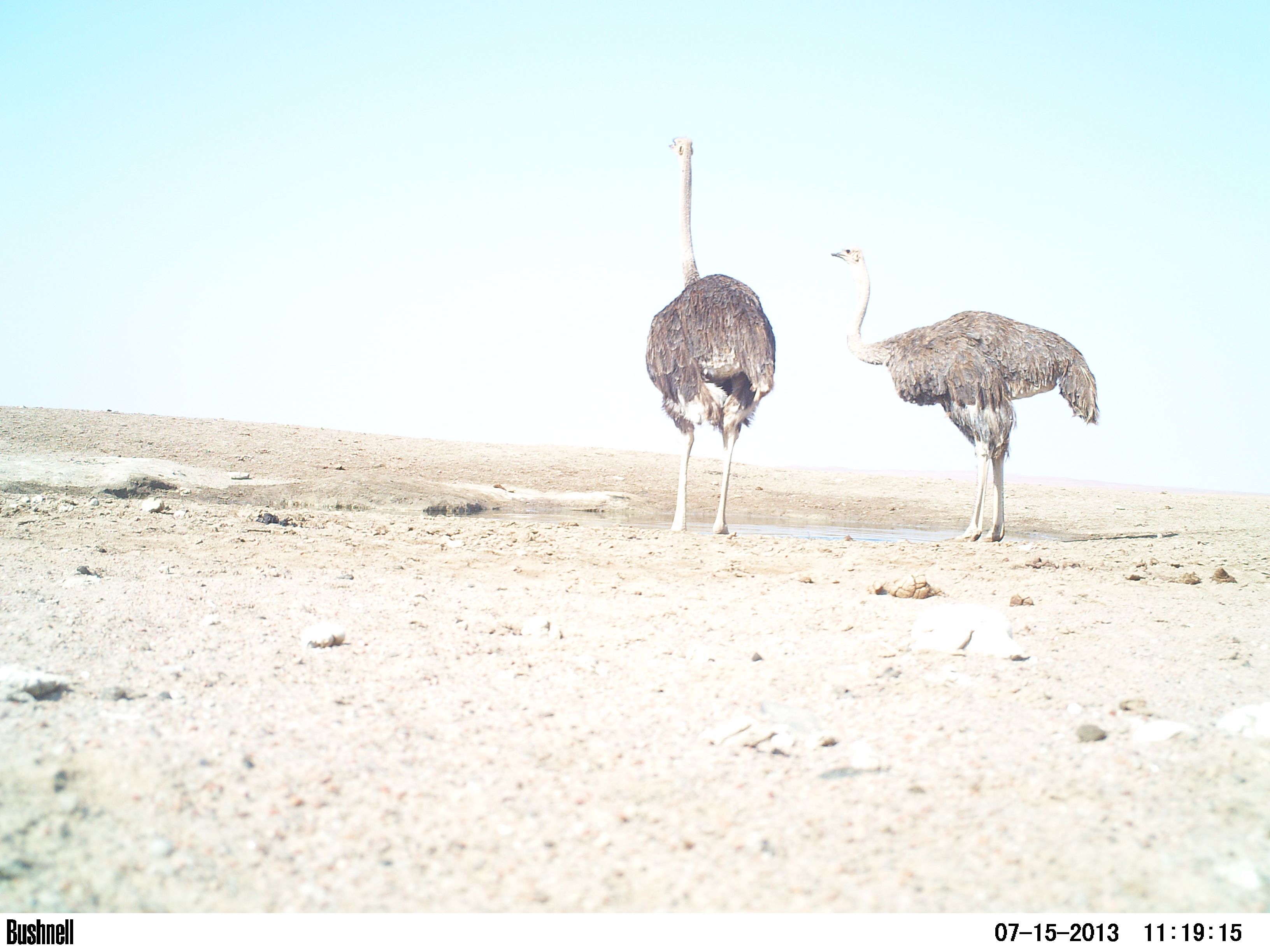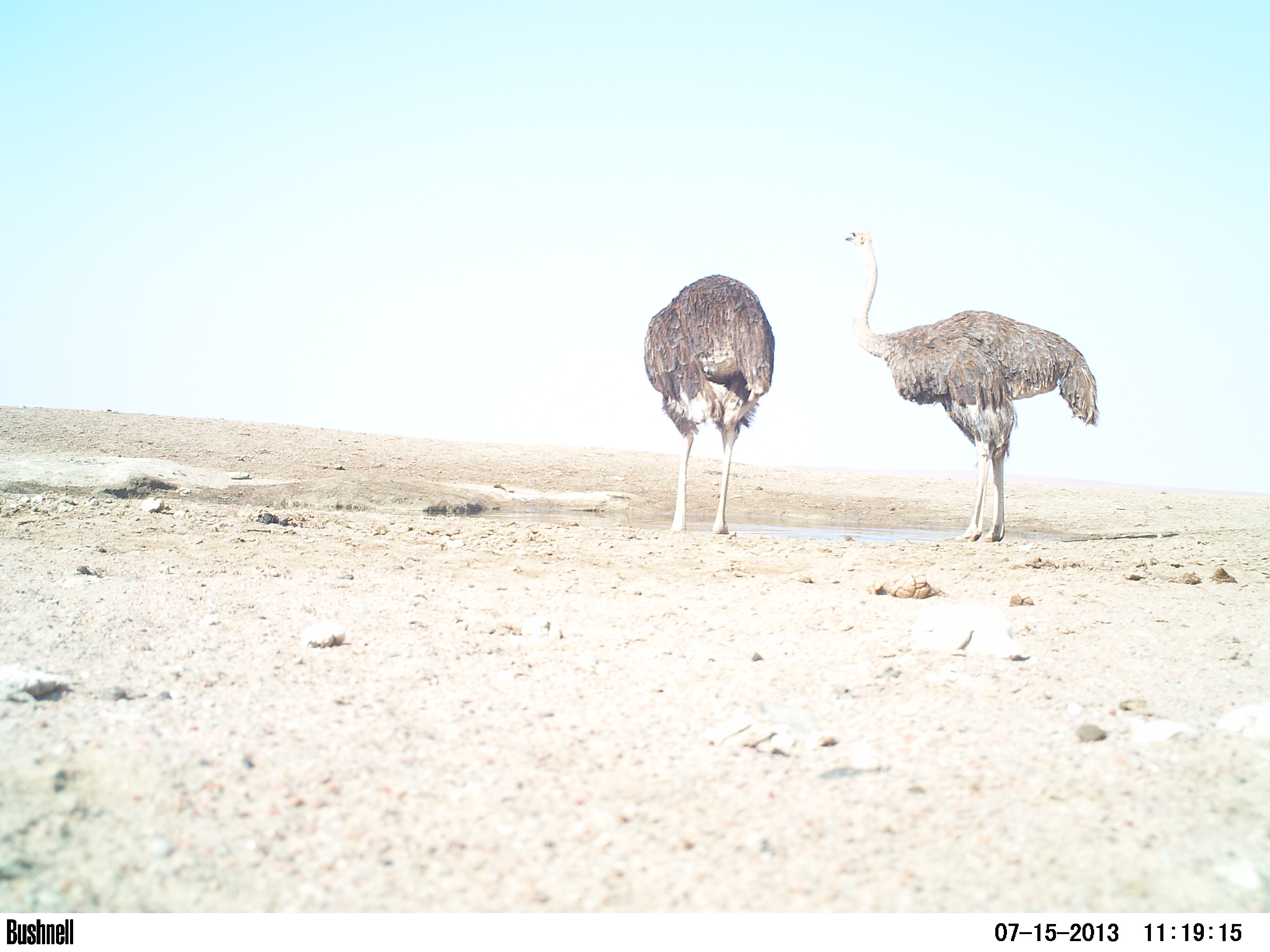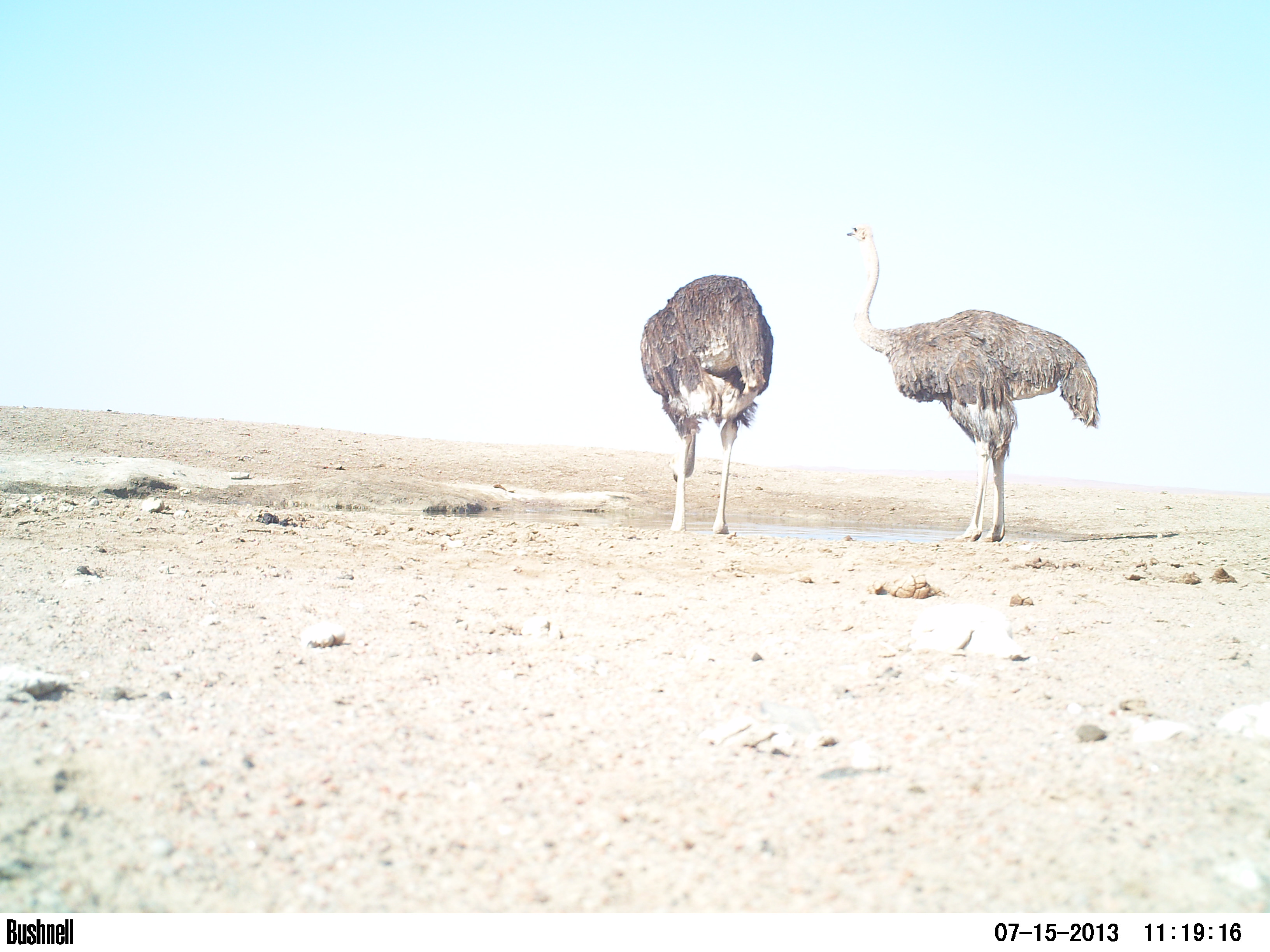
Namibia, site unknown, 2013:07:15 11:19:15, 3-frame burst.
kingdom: Animalia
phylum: Chordata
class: Aves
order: Struthioniformes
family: Struthionidae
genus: Struthio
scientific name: Struthio camelus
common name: common ostrich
Struthio camelus (common ostrich).